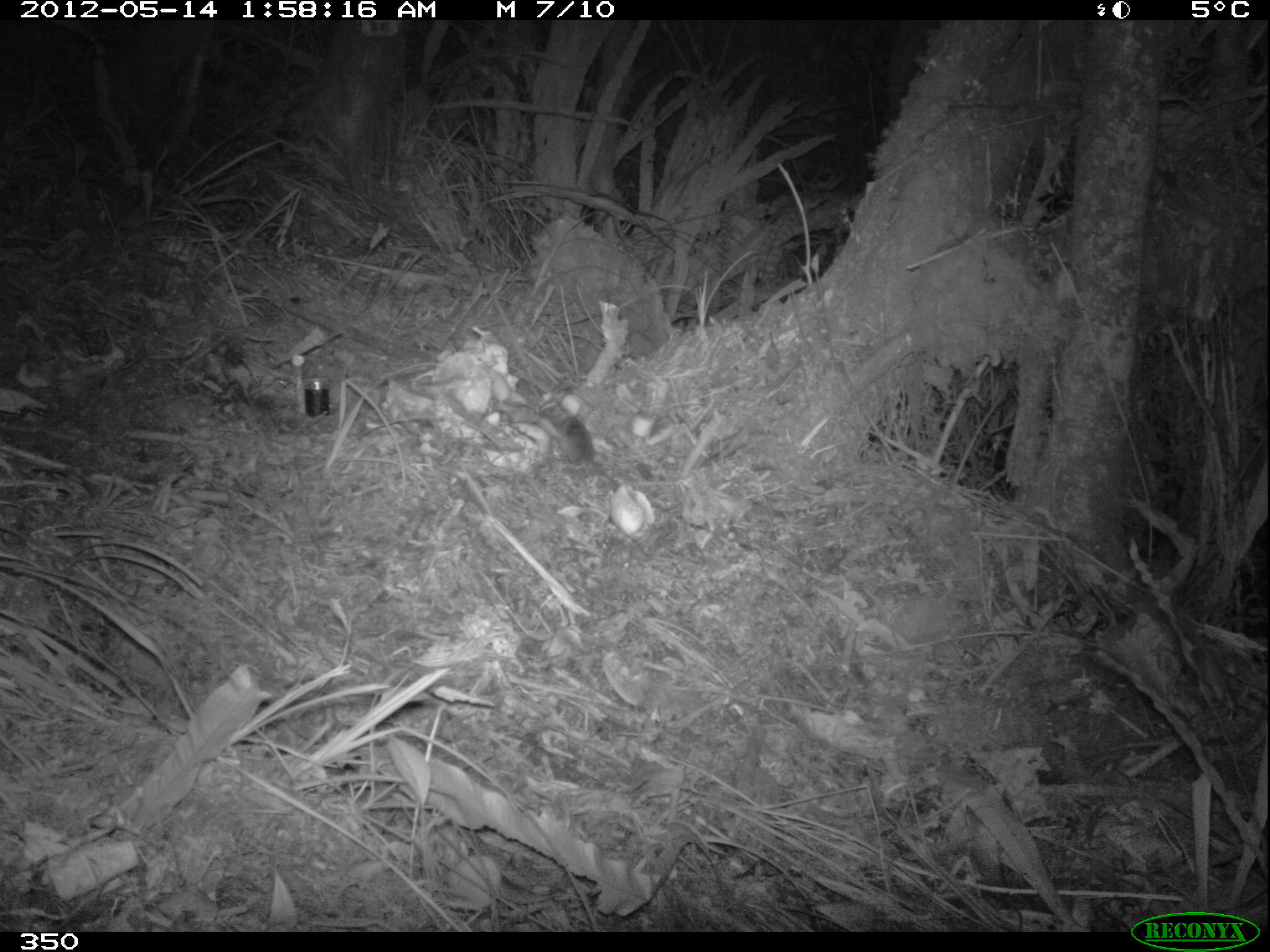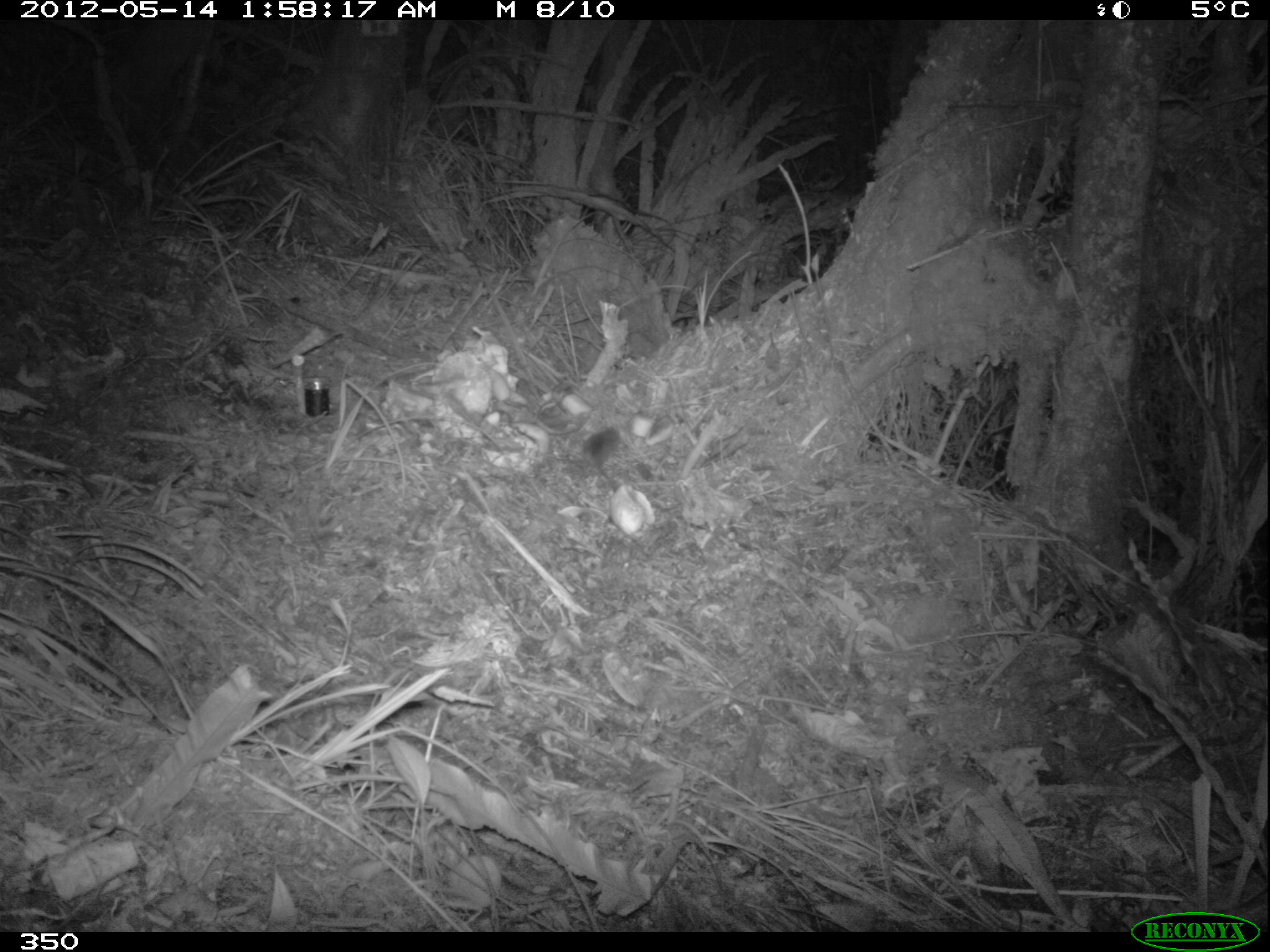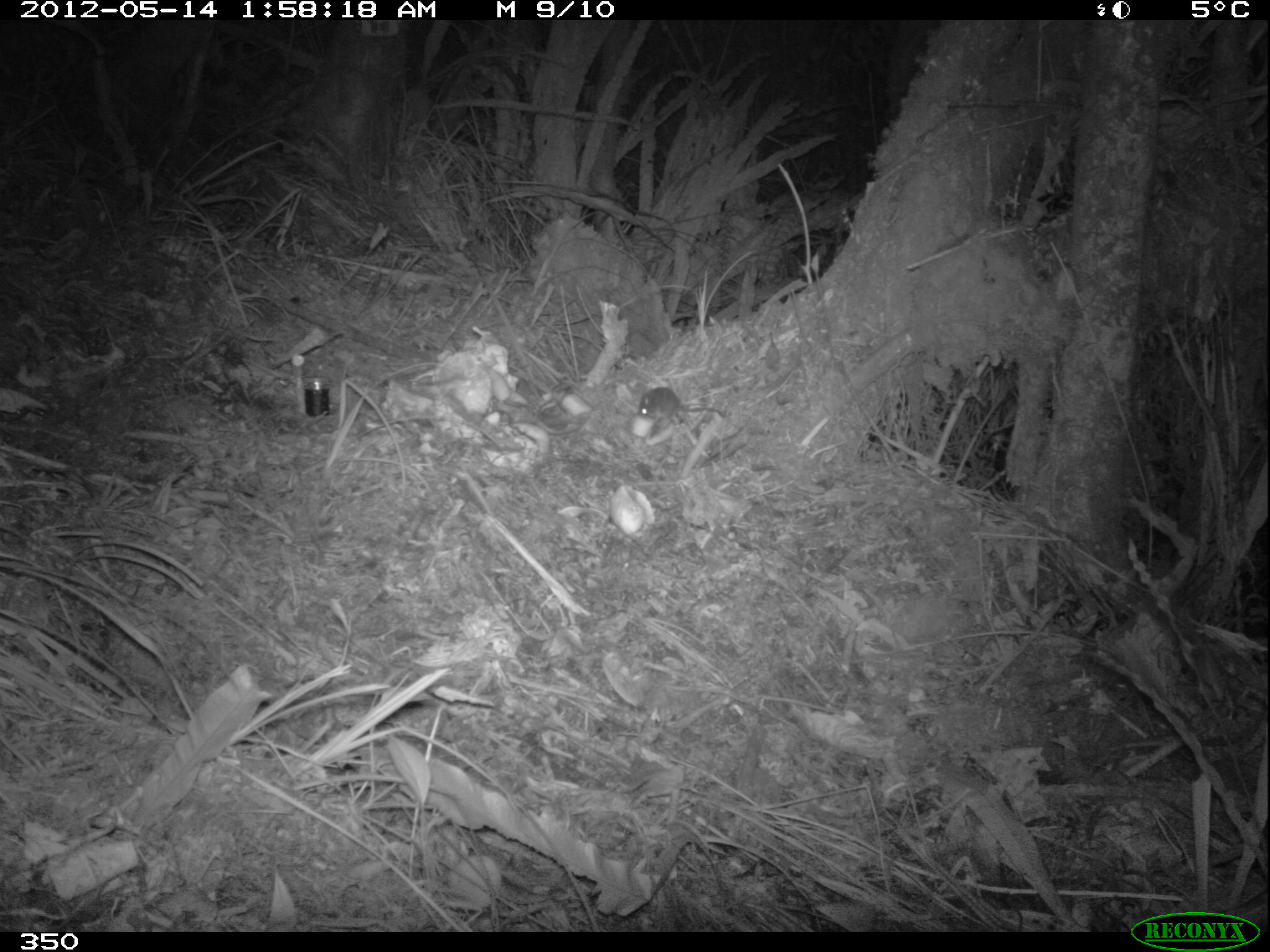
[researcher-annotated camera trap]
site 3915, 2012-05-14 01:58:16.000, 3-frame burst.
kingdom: Animalia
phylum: Chordata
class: Mammalia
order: Rodentia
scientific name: Rodentia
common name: rodents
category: unknown rodent